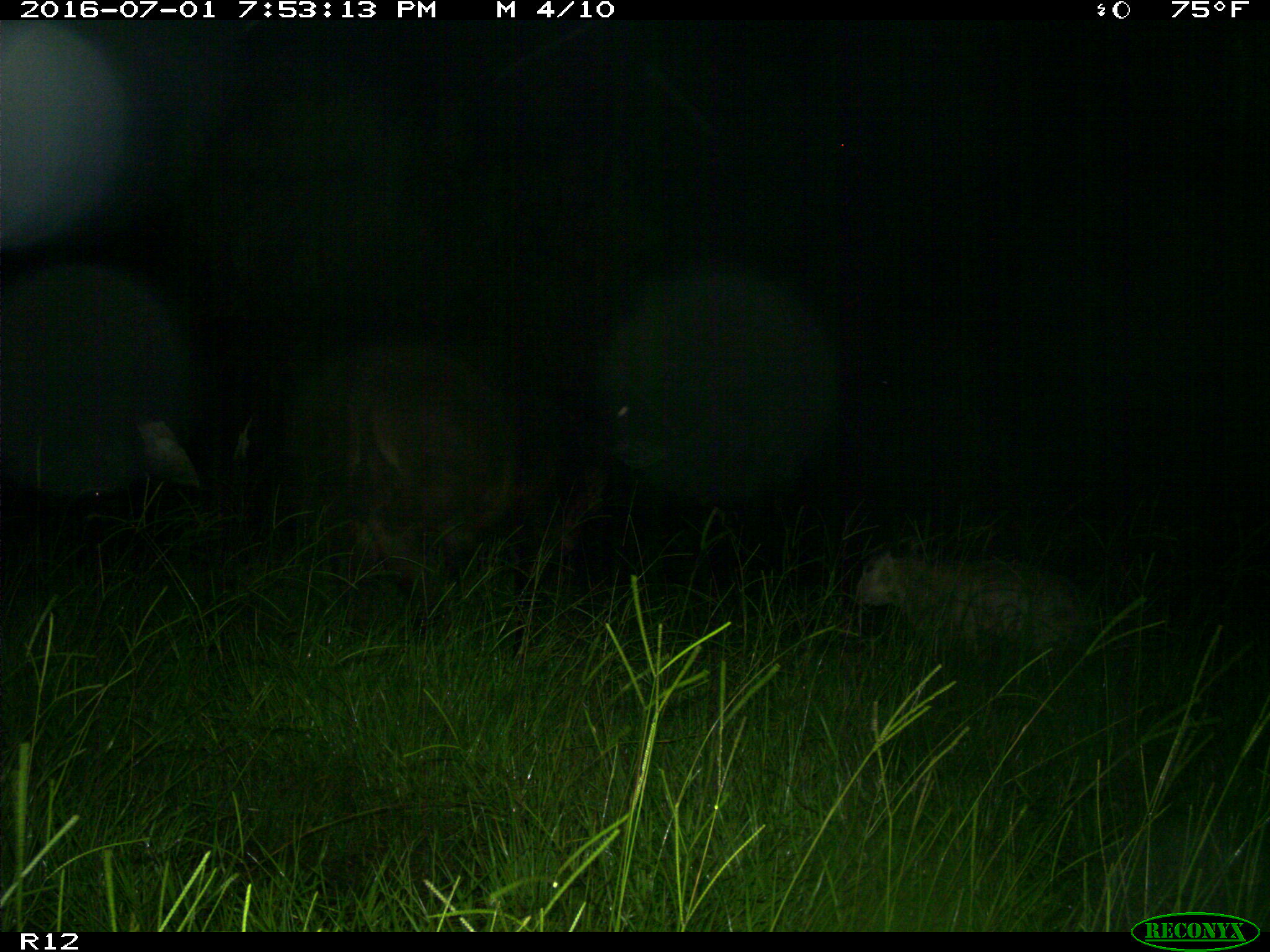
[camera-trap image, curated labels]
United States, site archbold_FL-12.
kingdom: Animalia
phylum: Chordata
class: Mammalia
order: Artiodactyla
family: Bovidae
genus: Bos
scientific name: Bos taurus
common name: domestic cow